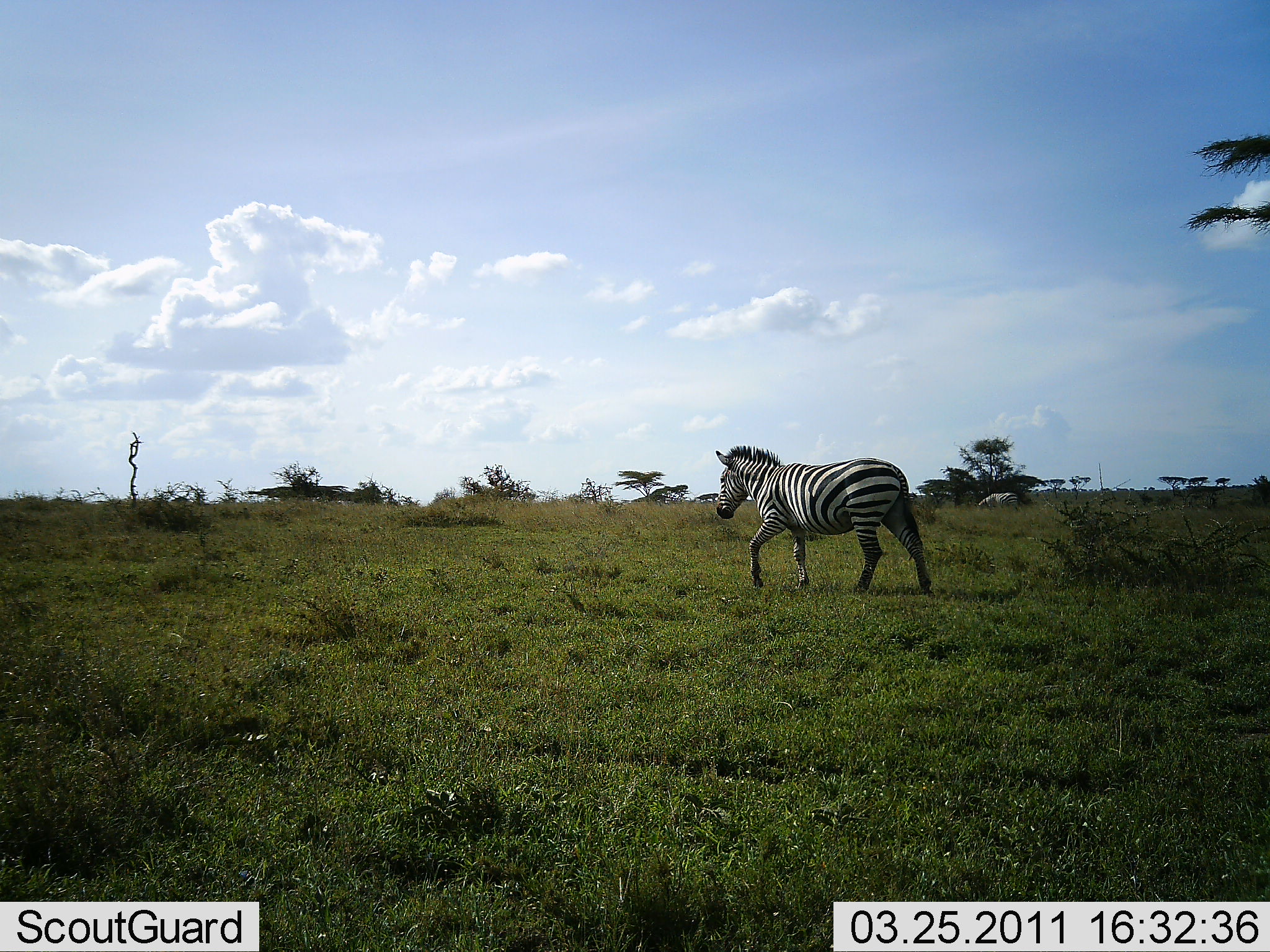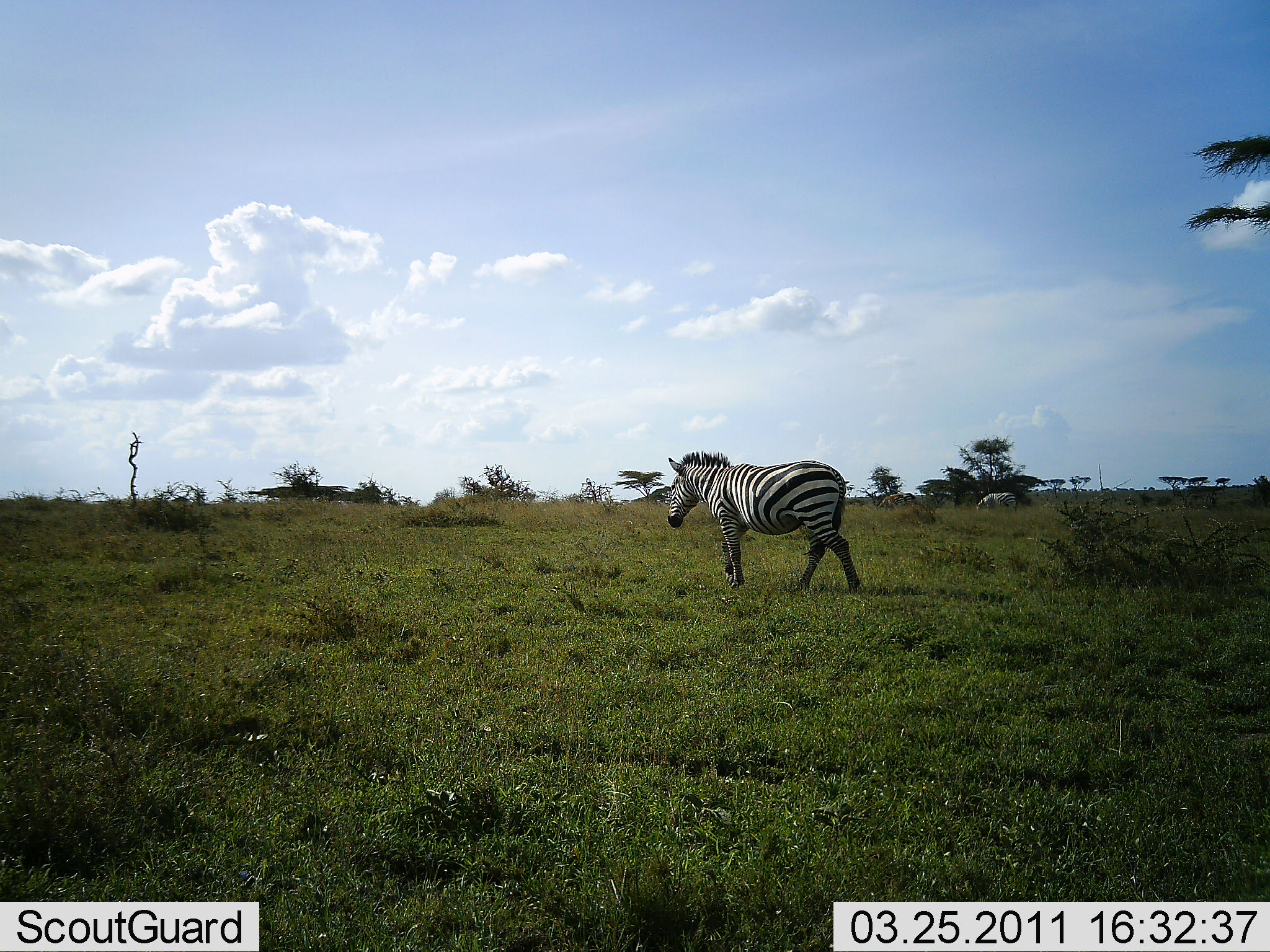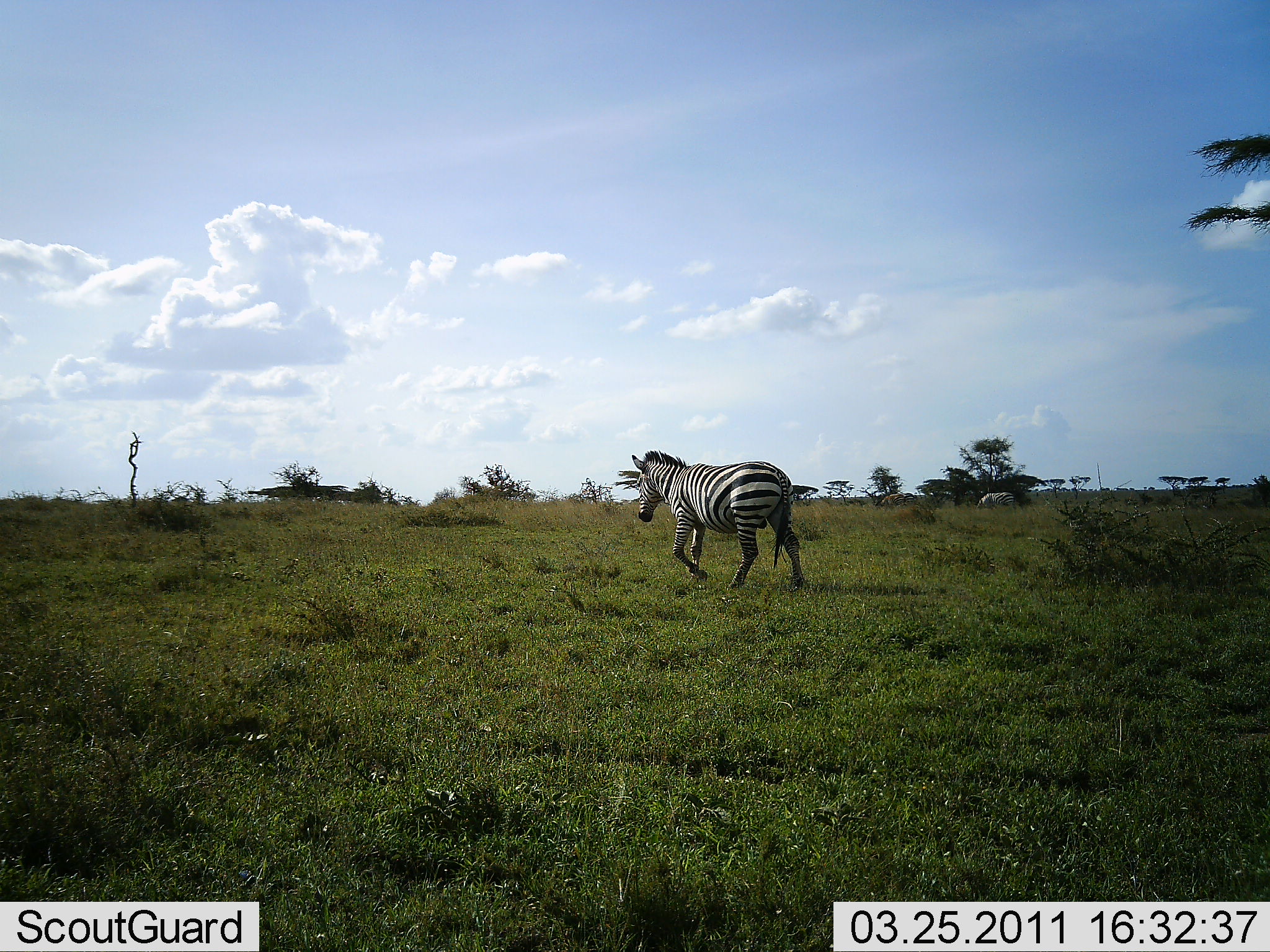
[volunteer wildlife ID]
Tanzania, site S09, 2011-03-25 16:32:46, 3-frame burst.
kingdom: Animalia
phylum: Chordata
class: Mammalia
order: Perissodactyla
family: Equidae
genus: Equus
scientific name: Equus quagga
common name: plains zebra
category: zebra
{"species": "zebra (plains zebra) (Equus quagga)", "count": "2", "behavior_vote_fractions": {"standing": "10%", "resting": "0%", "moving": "100%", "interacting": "0%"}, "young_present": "0%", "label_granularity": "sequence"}